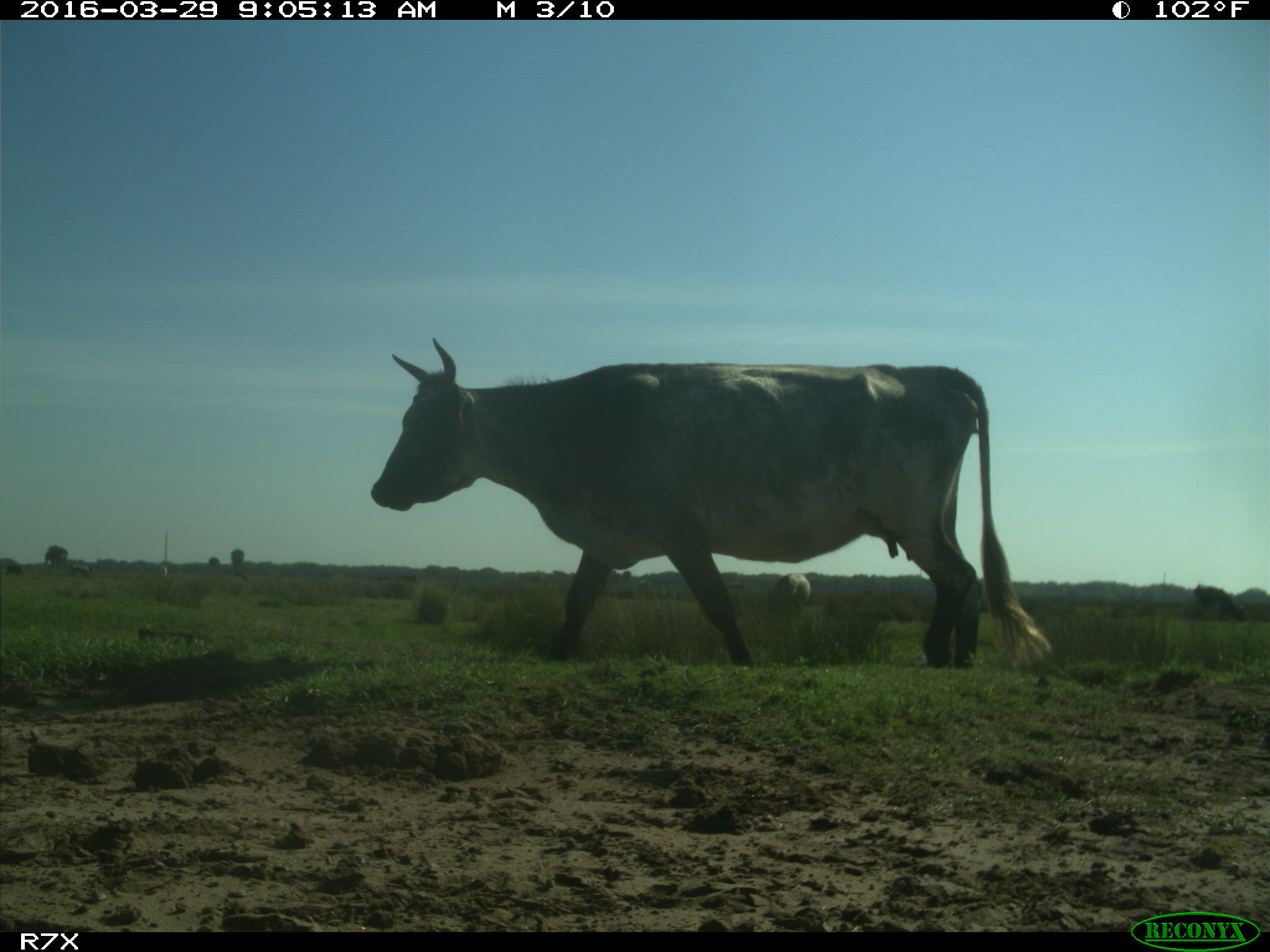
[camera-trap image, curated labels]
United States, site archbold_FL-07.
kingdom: Animalia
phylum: Chordata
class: Mammalia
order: Artiodactyla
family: Bovidae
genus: Bos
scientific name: Bos taurus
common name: domestic cow